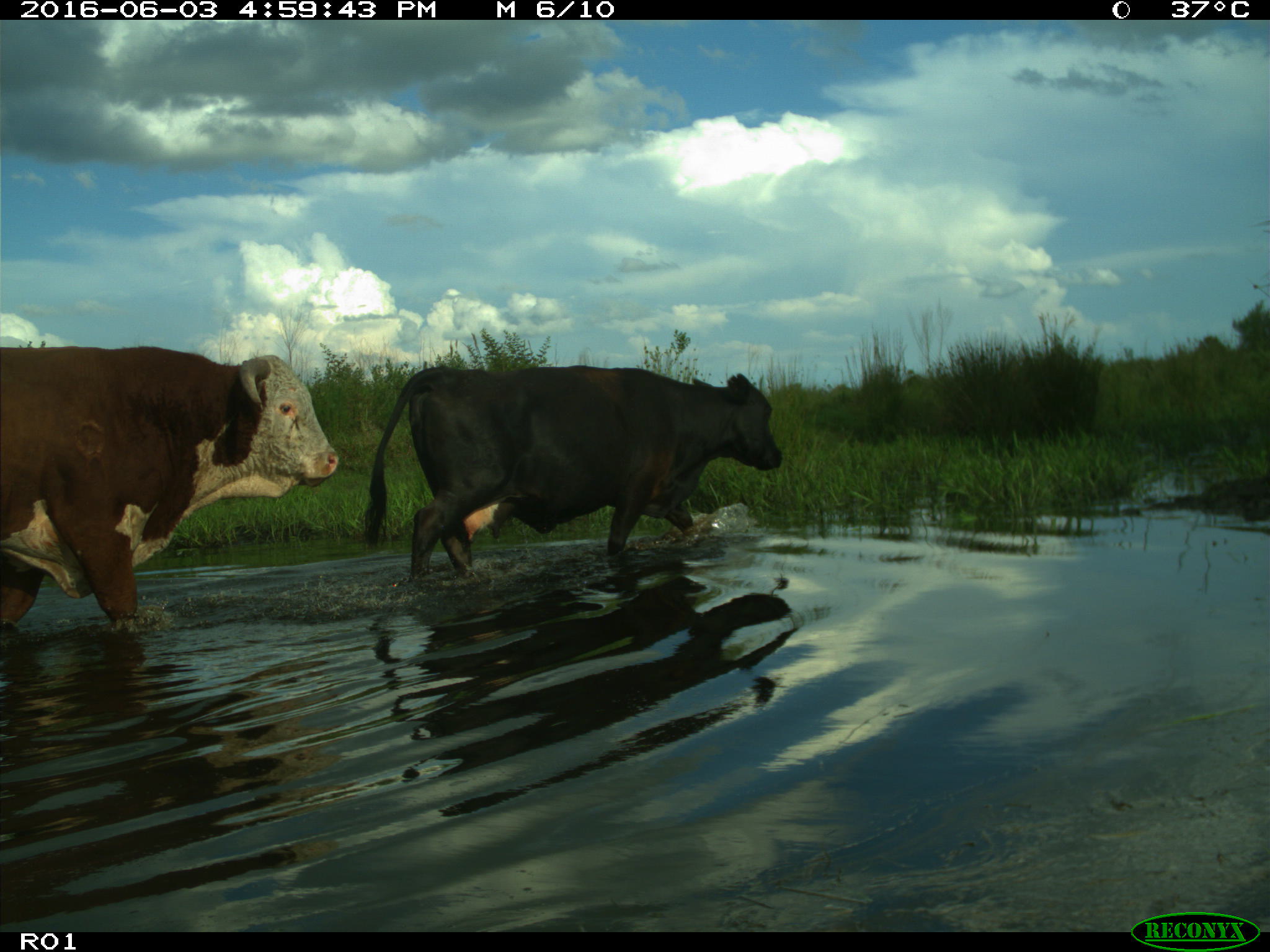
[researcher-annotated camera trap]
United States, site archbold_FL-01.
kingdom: Animalia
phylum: Chordata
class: Mammalia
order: Artiodactyla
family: Bovidae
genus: Bos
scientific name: Bos taurus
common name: domestic cow